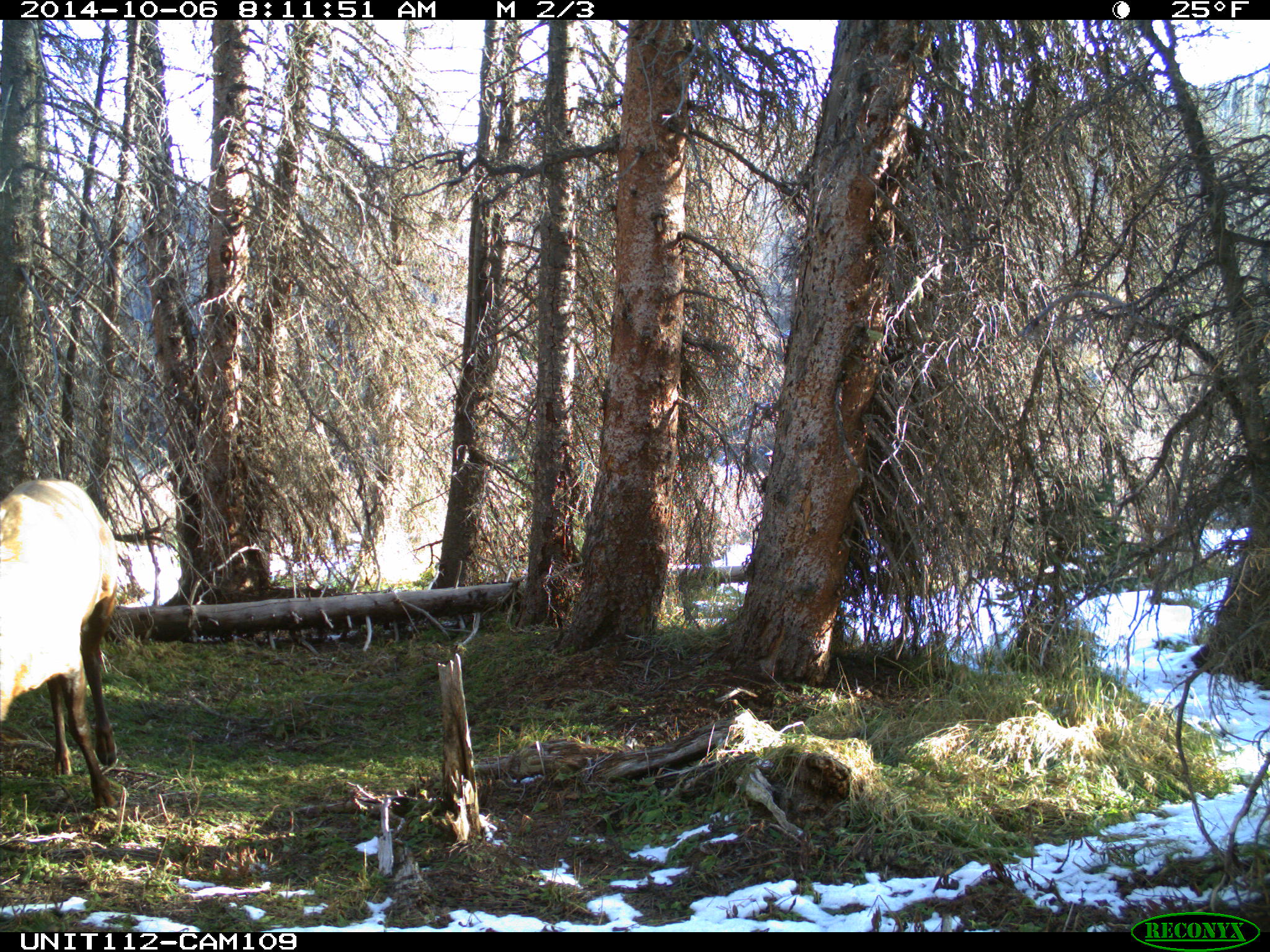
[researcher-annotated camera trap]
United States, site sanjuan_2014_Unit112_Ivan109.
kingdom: Animalia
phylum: Chordata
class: Mammalia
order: Artiodactyla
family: Cervidae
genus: Cervus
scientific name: Cervus elaphus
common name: red deer